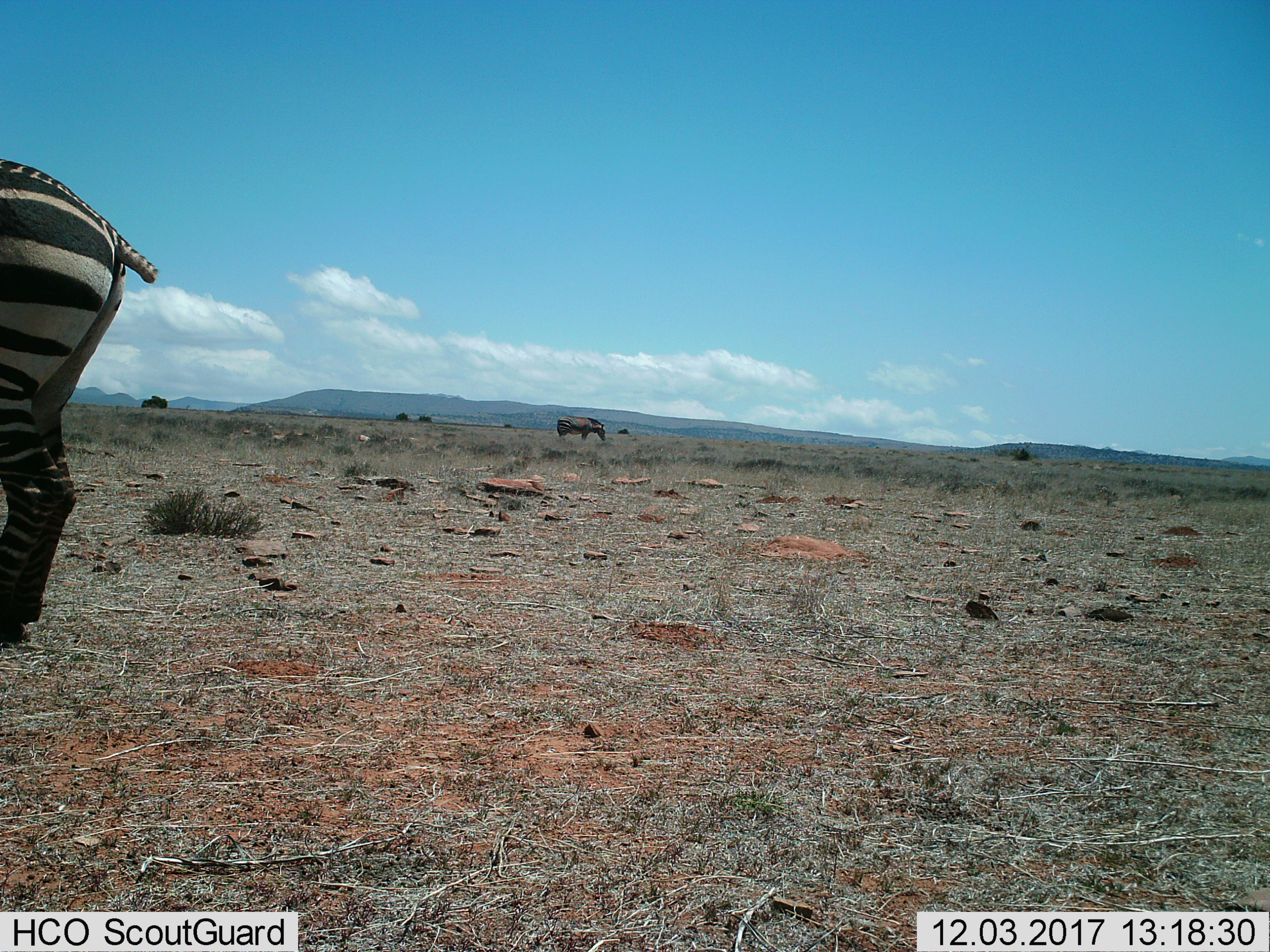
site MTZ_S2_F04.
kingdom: Animalia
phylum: Chordata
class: Mammalia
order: Perissodactyla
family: Equidae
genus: Equus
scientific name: Equus zebra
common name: mountain zebra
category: zebramountain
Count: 2.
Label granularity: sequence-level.